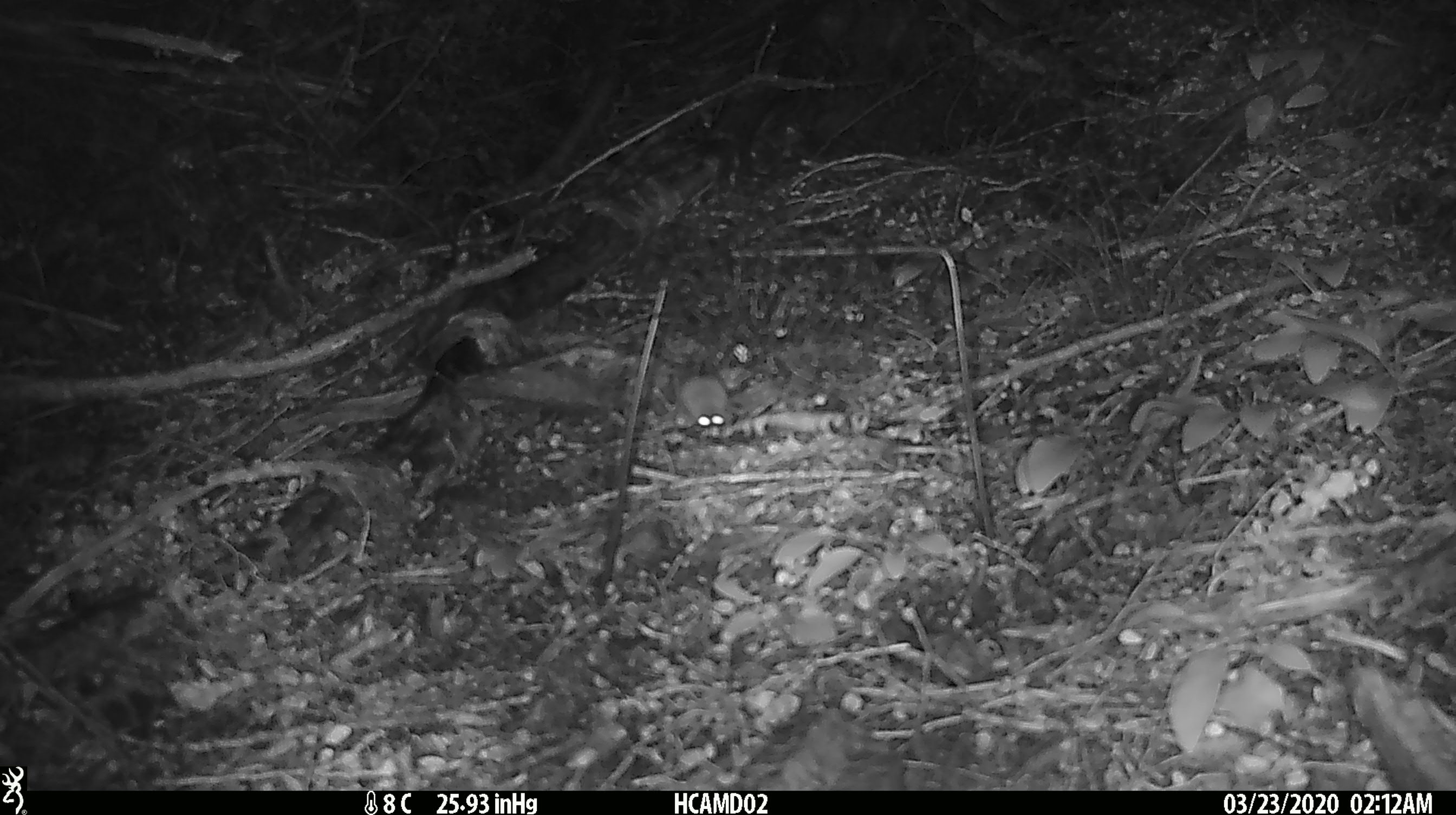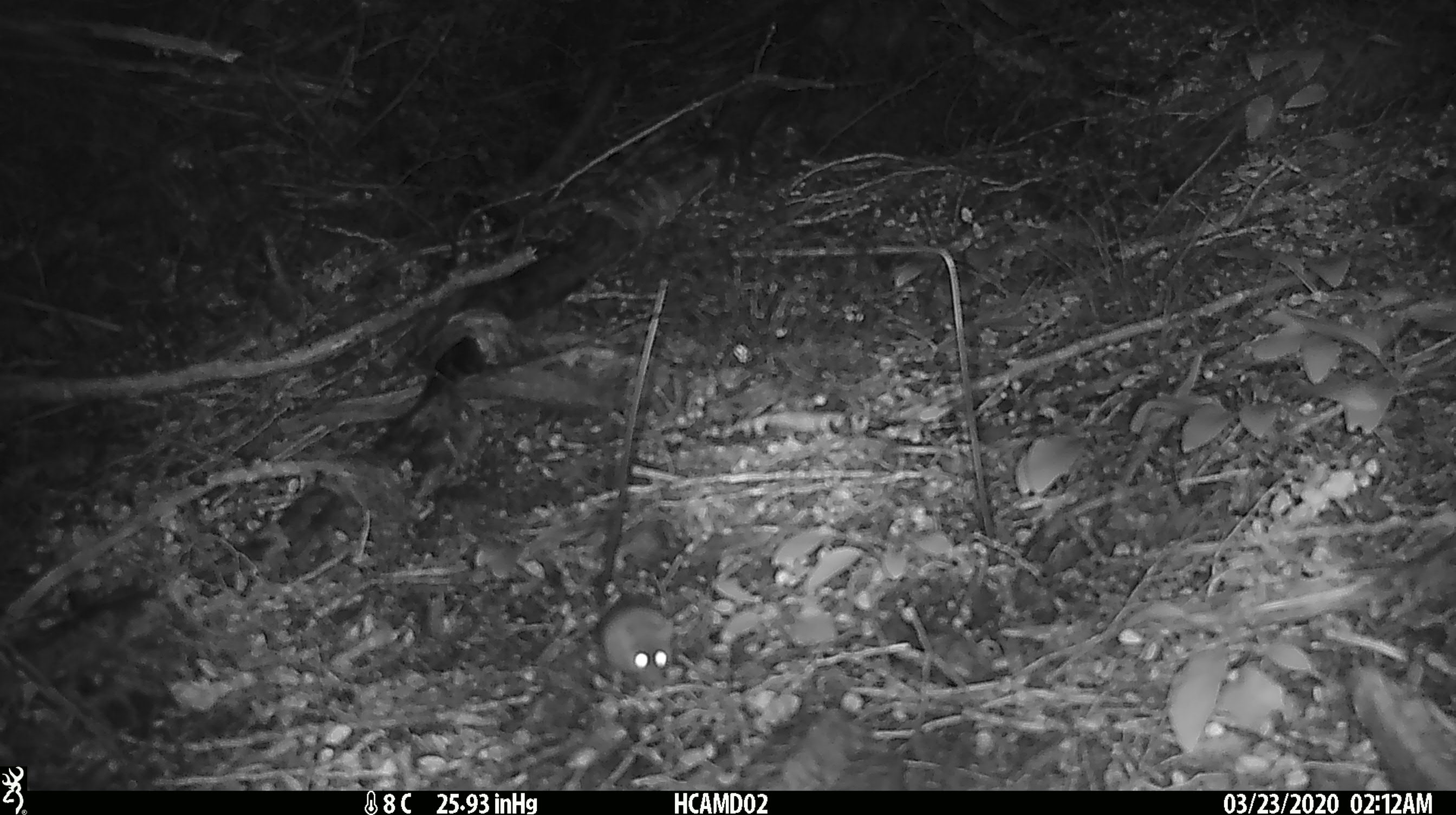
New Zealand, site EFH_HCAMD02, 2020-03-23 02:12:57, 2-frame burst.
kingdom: Animalia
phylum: Chordata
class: Mammalia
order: Rodentia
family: Muridae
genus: Mus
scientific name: Mus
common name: mouse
Mouse (Mus).